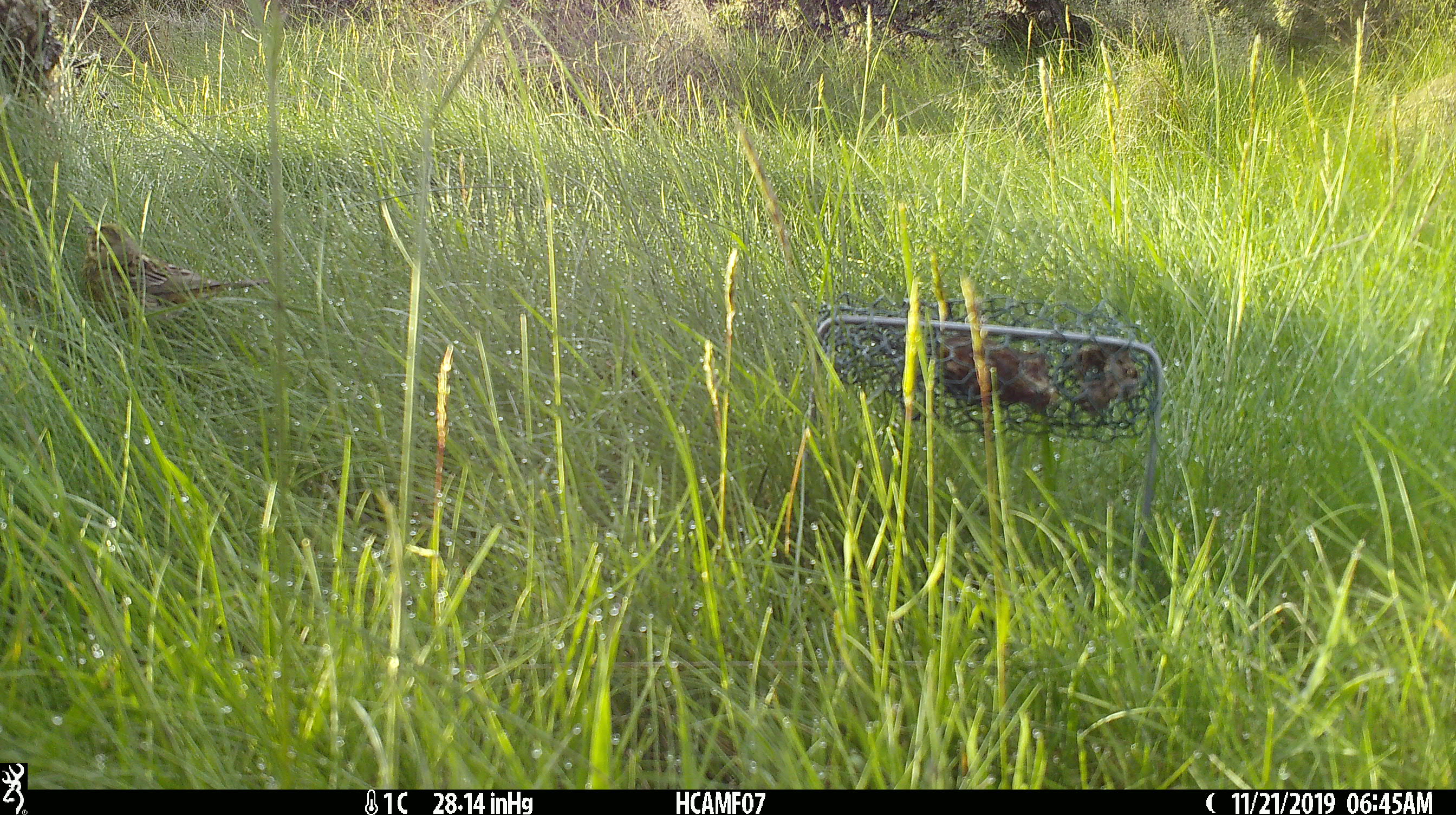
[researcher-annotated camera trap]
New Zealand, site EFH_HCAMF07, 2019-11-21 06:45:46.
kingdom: Animalia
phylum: Chordata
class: Aves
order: Passeriformes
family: Prunellidae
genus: Prunella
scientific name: Prunella modularis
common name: dunnock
Dunnock (Prunella modularis).